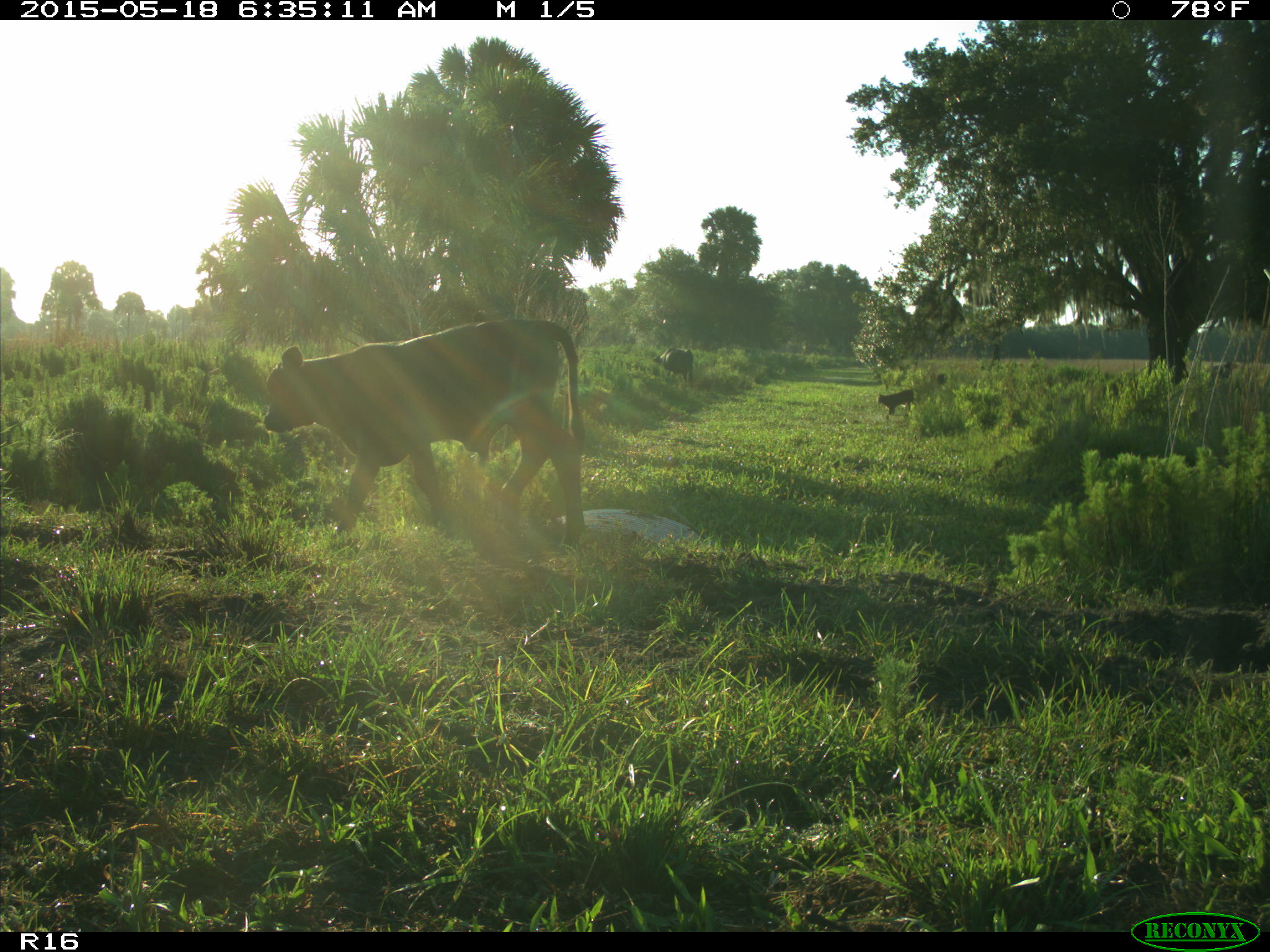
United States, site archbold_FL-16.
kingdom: Animalia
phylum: Chordata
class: Mammalia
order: Artiodactyla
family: Bovidae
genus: Bos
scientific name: Bos taurus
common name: domestic cow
Bos taurus (domestic cow).